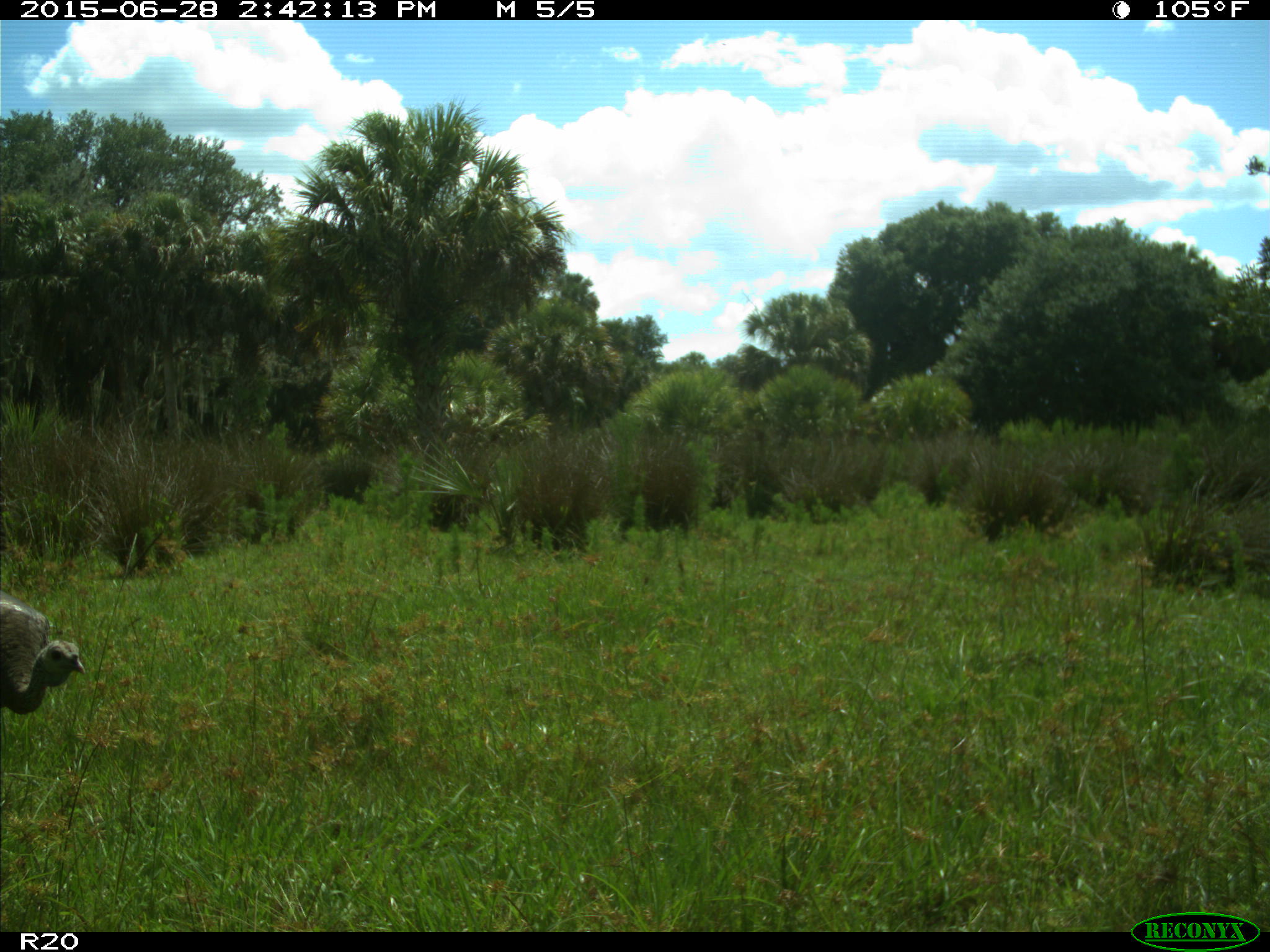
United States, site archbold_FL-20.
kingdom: Animalia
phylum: Chordata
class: Aves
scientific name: Aves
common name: birds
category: unidentified bird